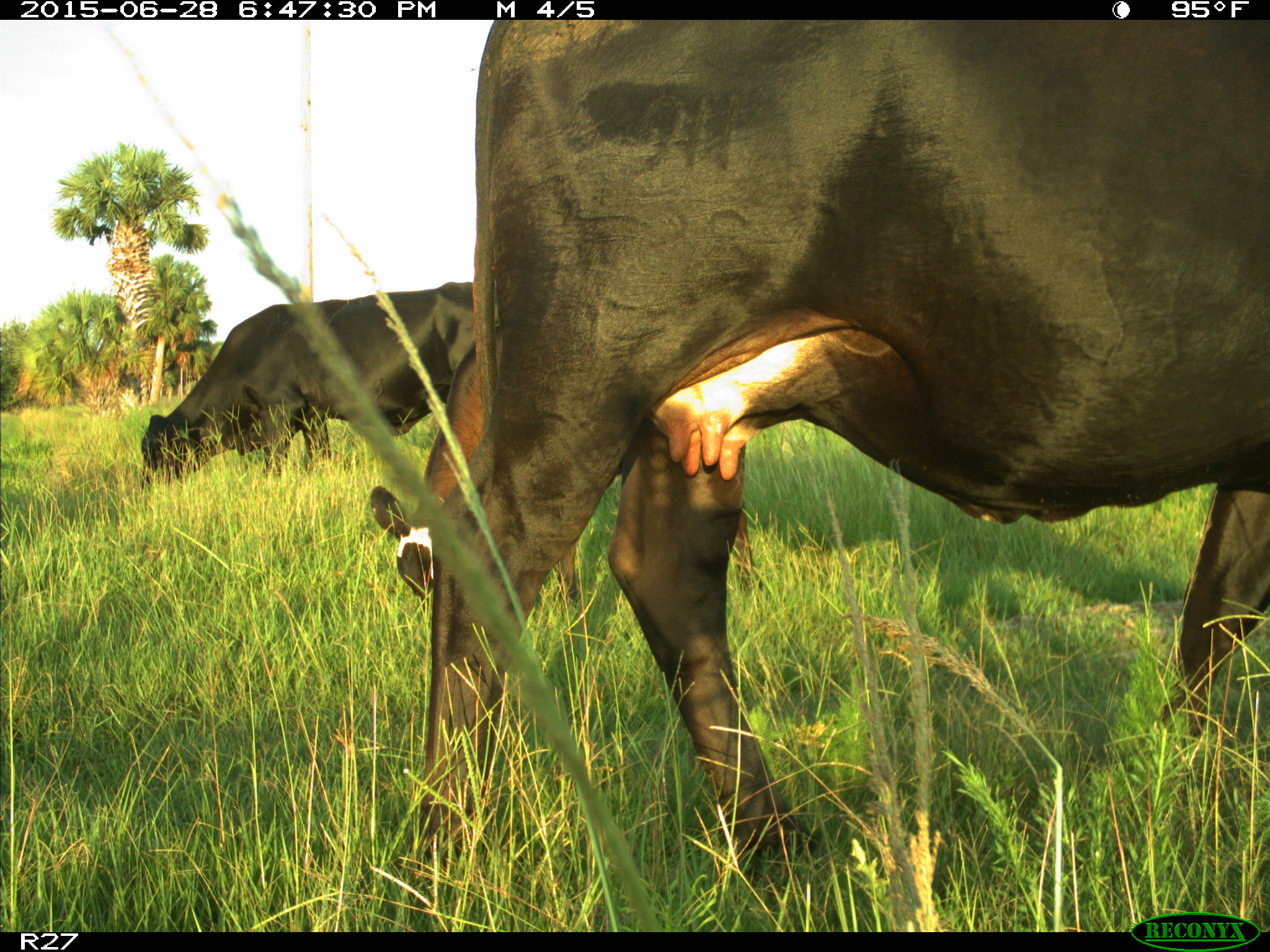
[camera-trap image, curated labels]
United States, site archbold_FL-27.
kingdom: Animalia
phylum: Chordata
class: Mammalia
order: Artiodactyla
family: Bovidae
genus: Bos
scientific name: Bos taurus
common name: domestic cow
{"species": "Bos taurus (domestic cow)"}